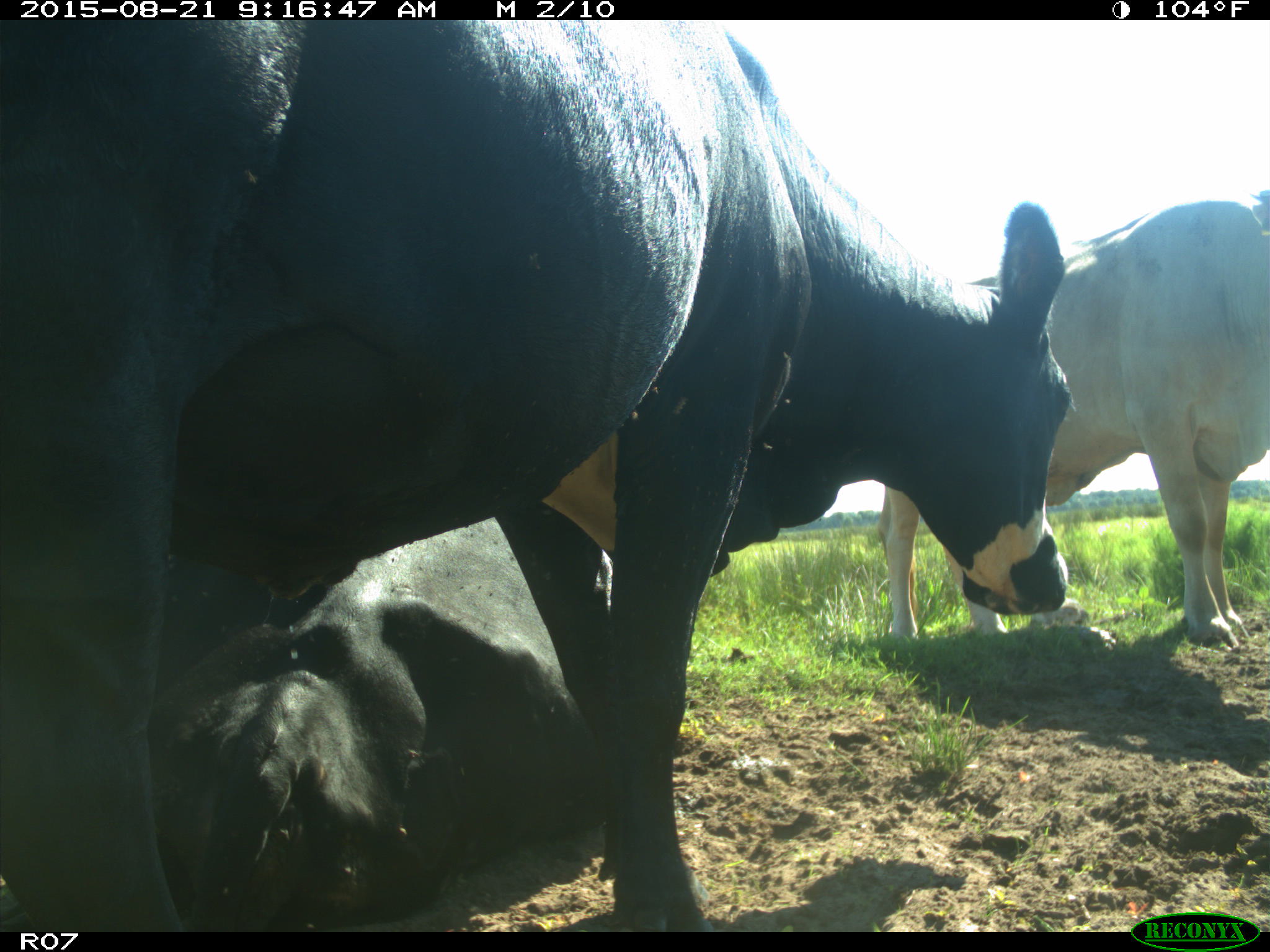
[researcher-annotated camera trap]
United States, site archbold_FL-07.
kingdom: Animalia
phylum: Chordata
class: Mammalia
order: Artiodactyla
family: Bovidae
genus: Bos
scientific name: Bos taurus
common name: domestic cow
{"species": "Bos taurus (domestic cow)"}